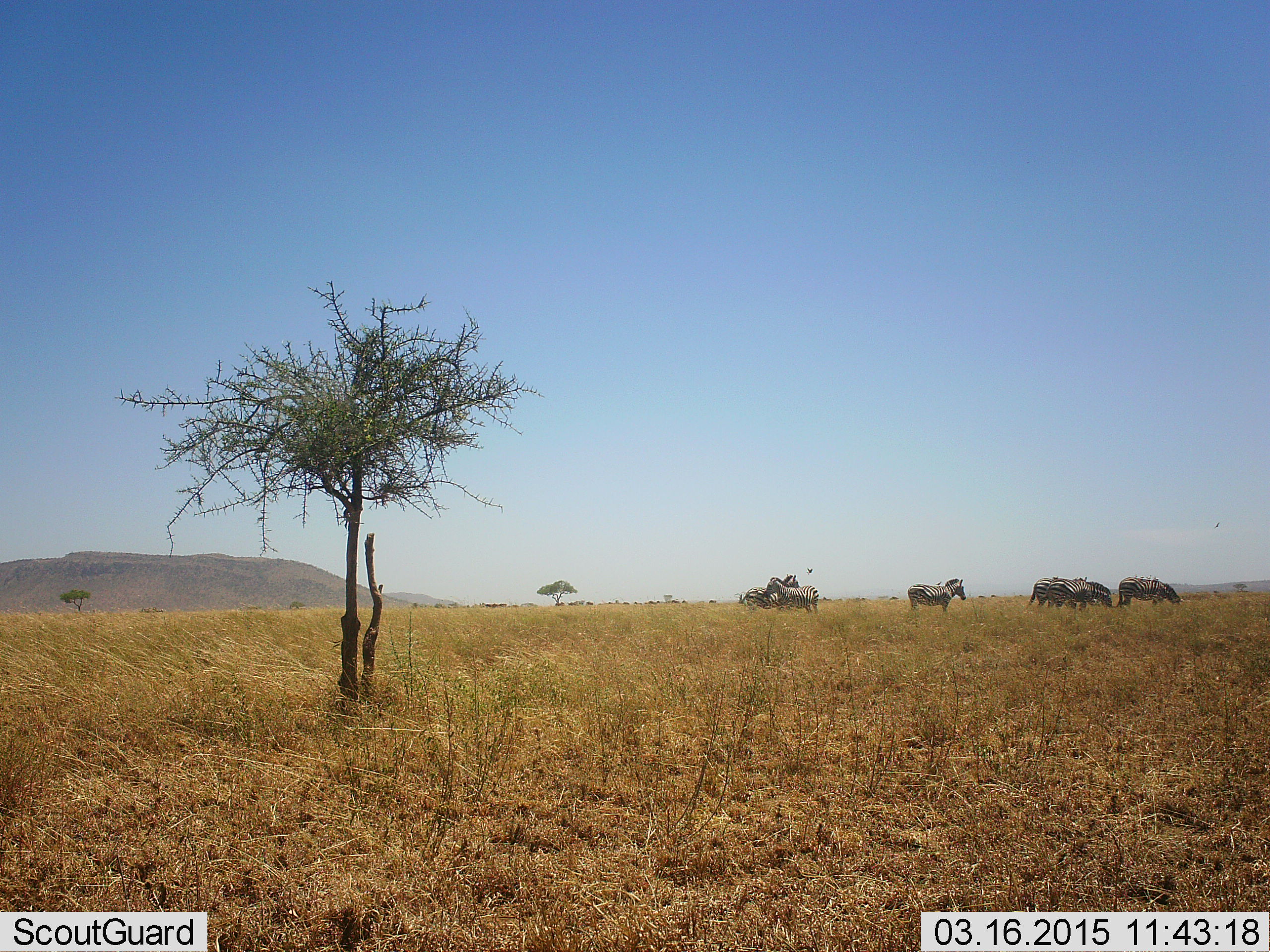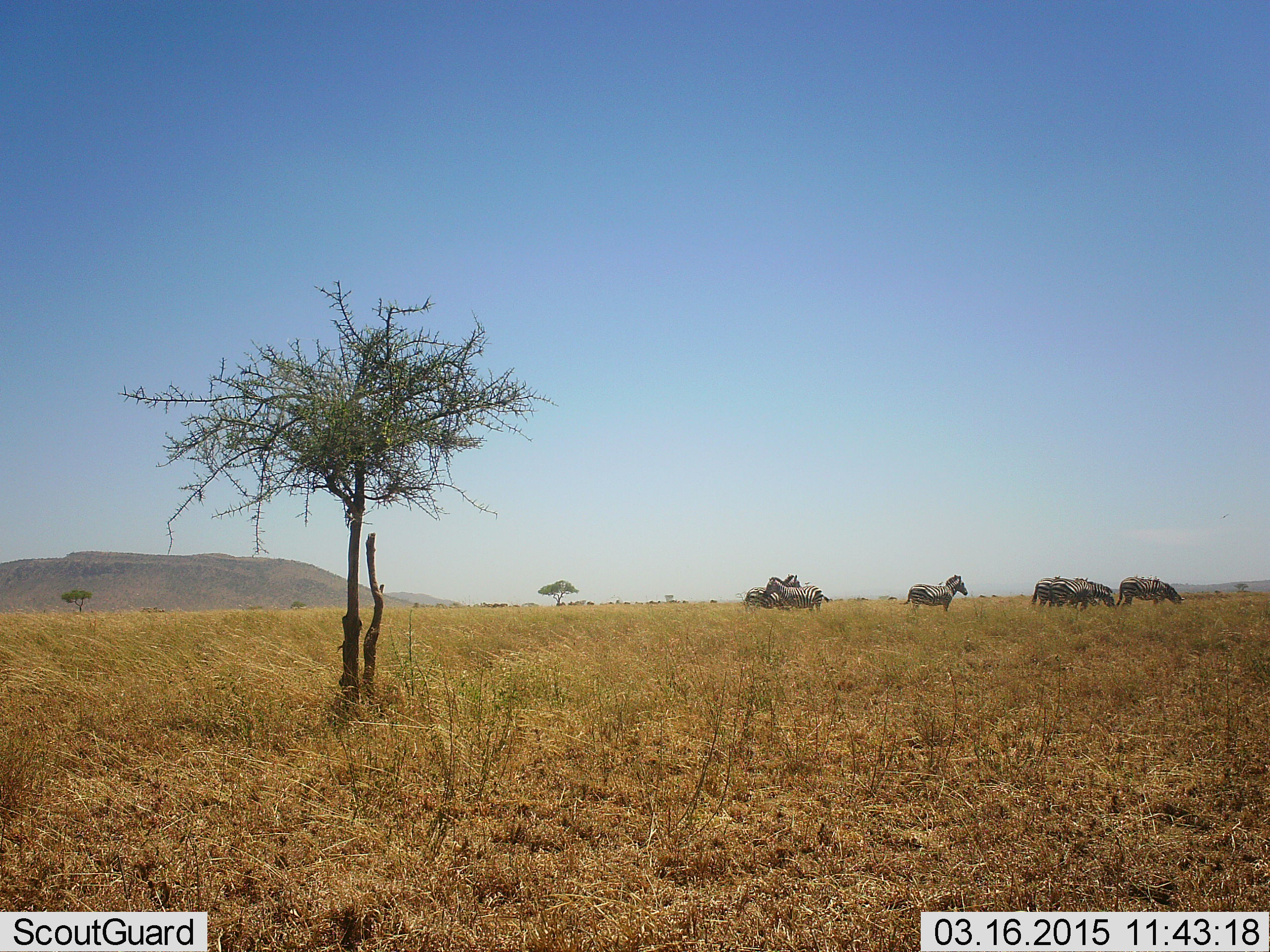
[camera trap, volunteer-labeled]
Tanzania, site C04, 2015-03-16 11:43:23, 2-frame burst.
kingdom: Animalia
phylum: Chordata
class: Mammalia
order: Perissodactyla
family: Equidae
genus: Equus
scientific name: Equus quagga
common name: plains zebra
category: zebra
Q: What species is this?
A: Zebra (plains zebra) (Equus quagga).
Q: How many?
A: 6.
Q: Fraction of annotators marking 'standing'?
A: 64%.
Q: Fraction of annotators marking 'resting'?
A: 0%.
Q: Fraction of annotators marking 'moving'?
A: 36%.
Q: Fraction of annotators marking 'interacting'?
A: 27%.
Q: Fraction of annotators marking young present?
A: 0%.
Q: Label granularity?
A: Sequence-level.